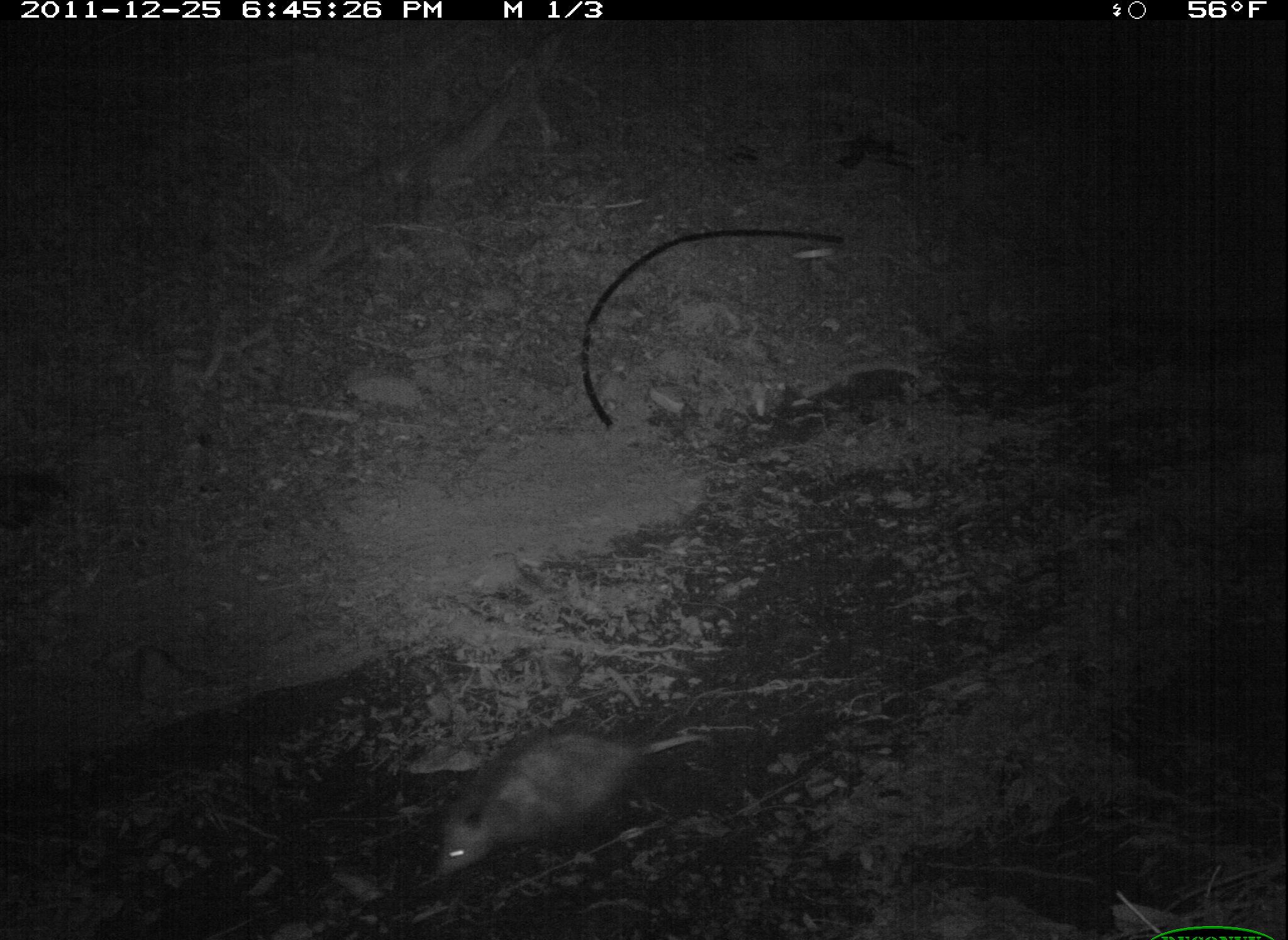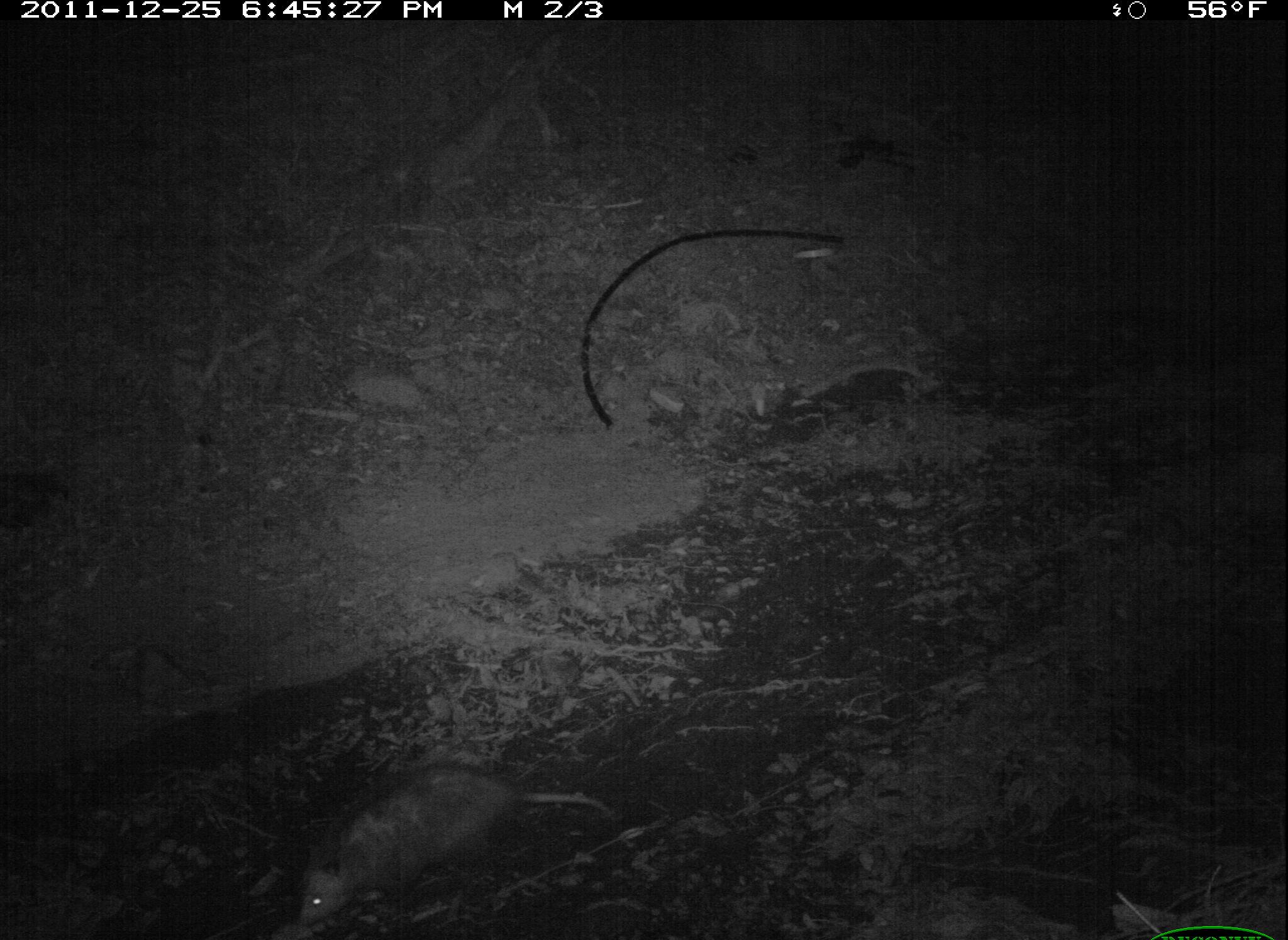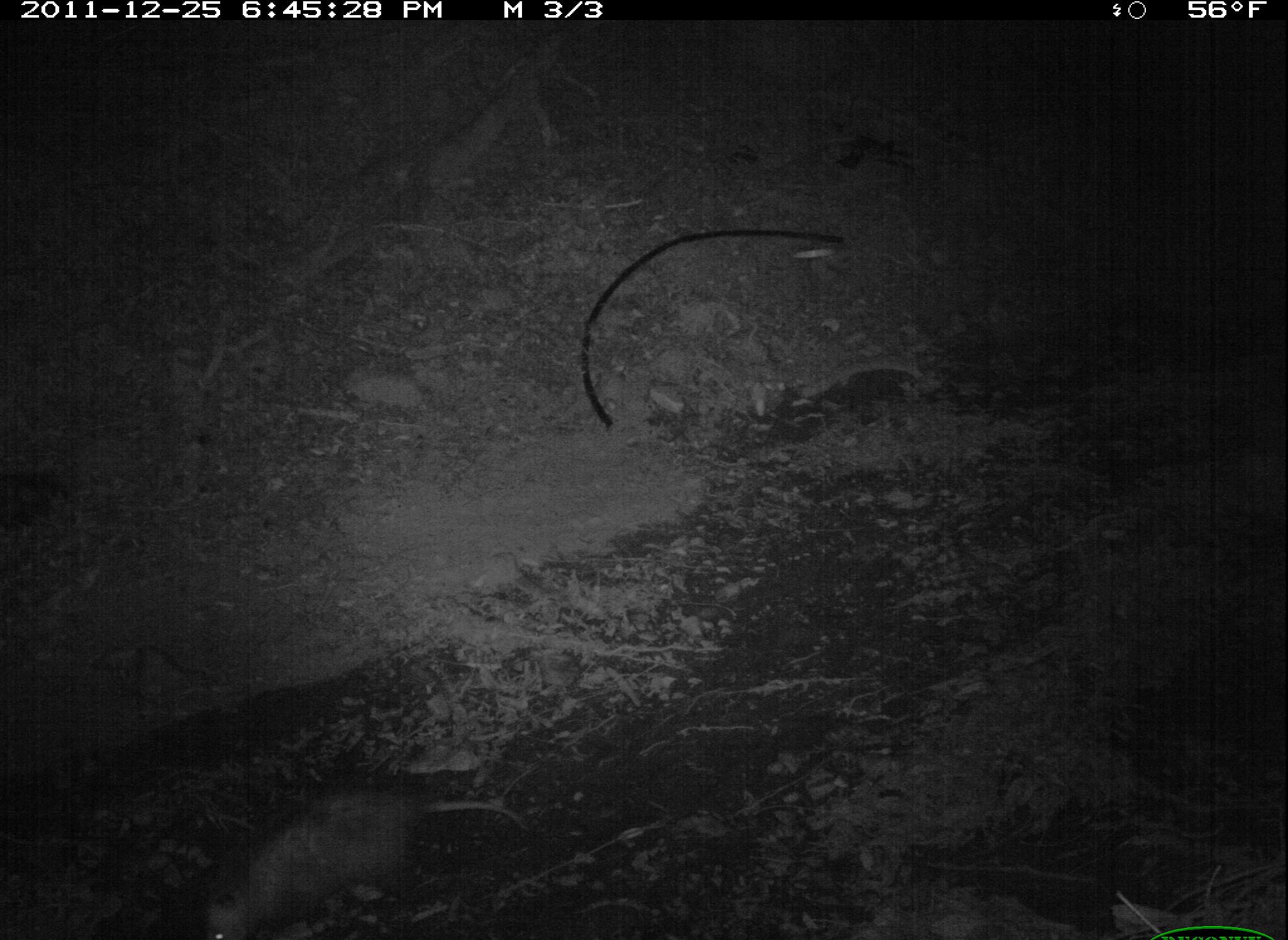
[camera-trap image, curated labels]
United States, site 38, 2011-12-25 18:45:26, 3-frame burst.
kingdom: Animalia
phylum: Chordata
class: Mammalia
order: Didelphimorphia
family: Didelphidae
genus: Didelphis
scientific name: Didelphis virginiana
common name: virginia opossum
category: opossum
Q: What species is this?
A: Opossum (virginia opossum) (Didelphis virginiana).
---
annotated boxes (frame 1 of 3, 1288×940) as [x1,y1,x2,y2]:
opossum: [419,704,713,889]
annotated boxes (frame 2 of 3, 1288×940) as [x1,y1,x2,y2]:
opossum: [287,751,626,926]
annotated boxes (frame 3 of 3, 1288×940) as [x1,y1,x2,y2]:
opossum: [187,780,510,940]